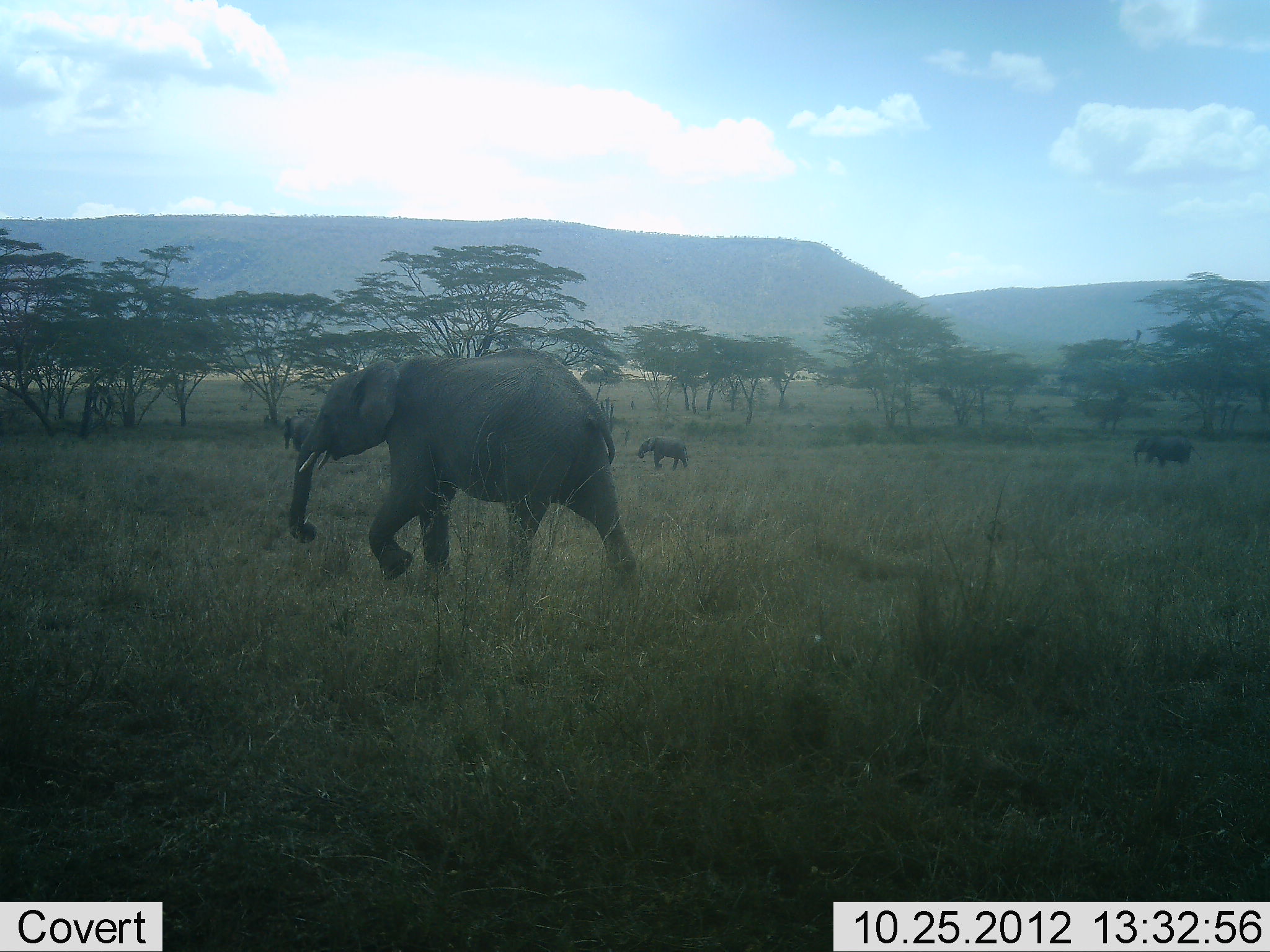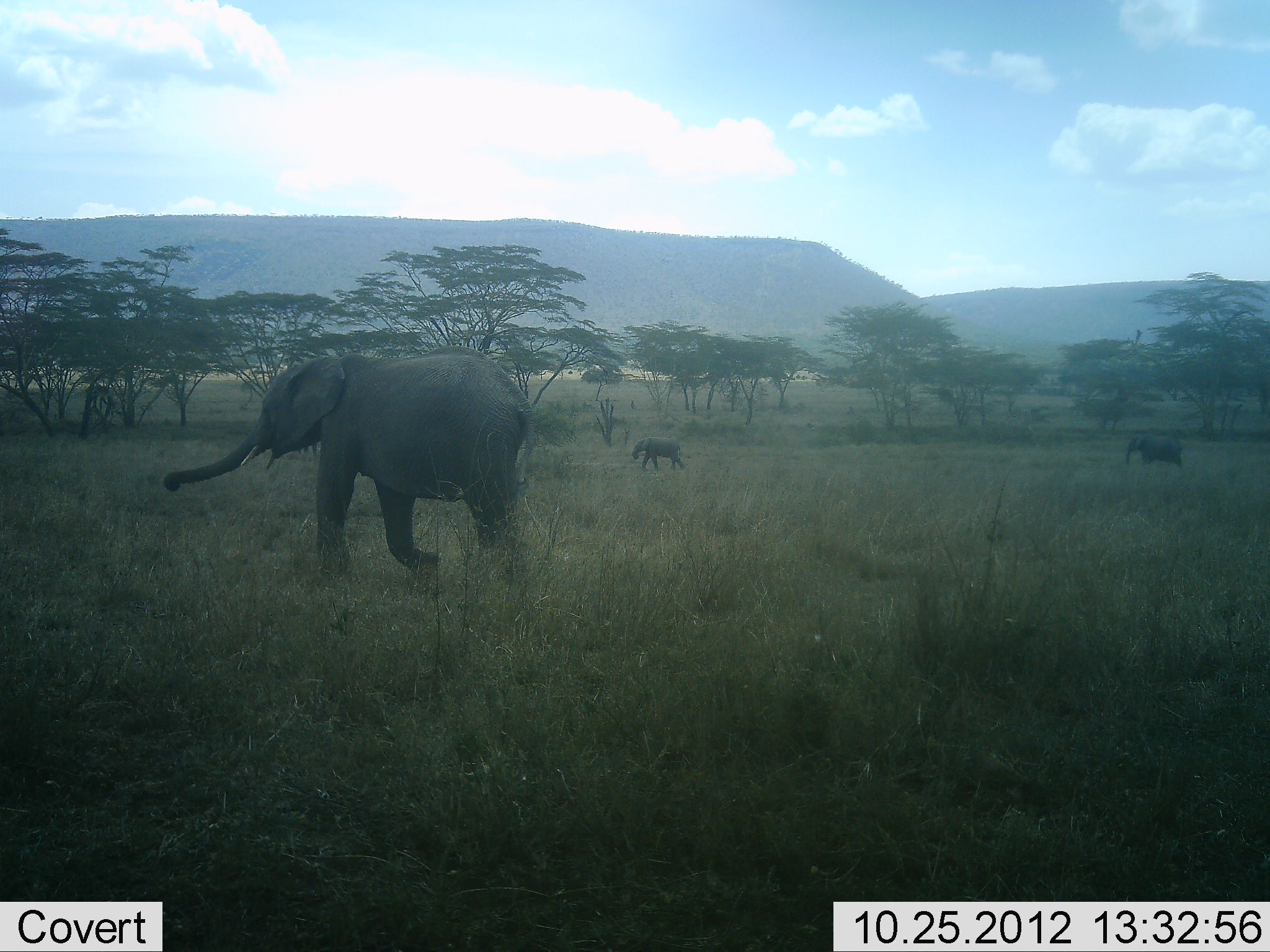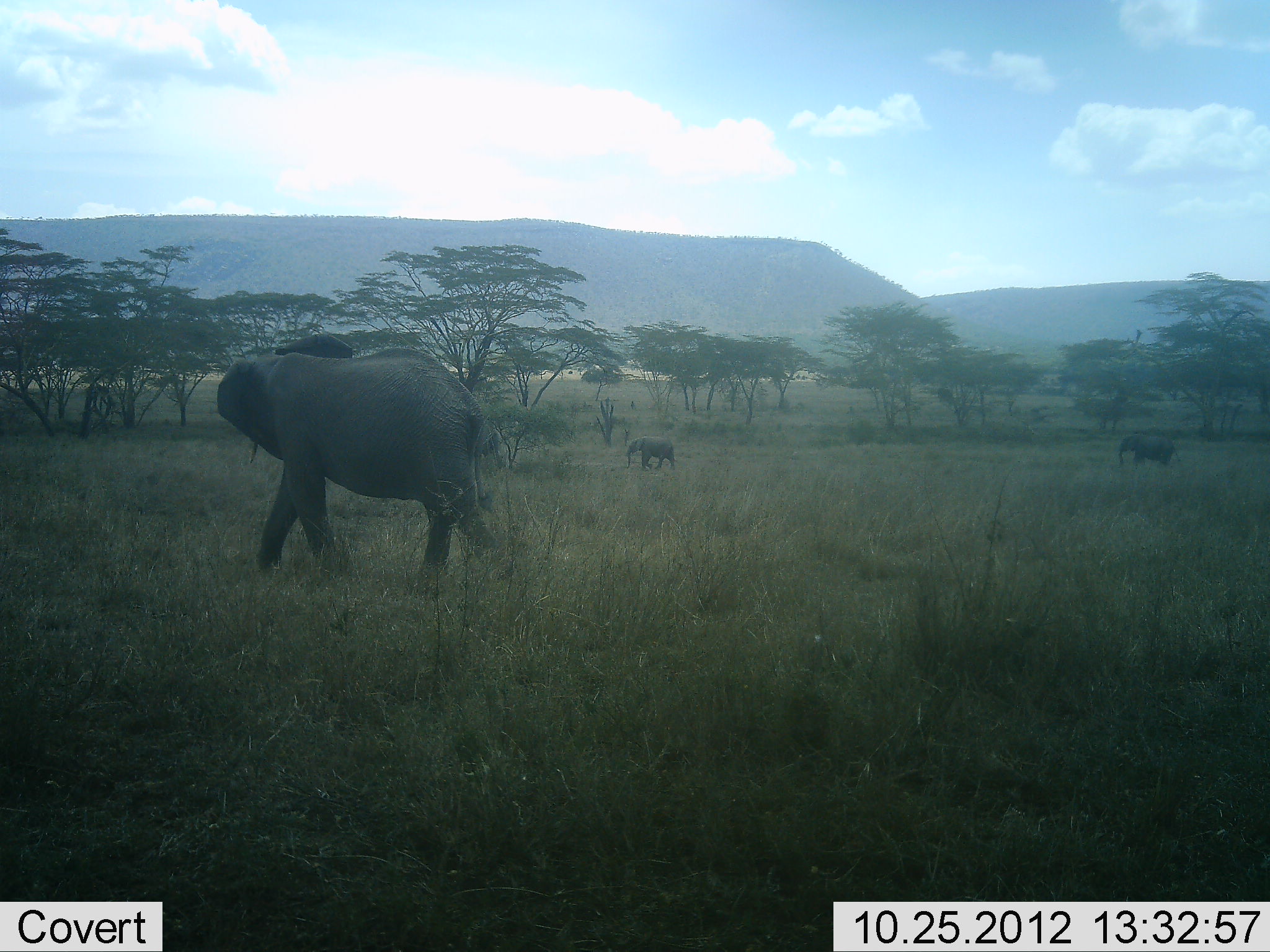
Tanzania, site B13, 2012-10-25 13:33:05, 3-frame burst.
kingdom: Animalia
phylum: Chordata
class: Mammalia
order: Proboscidea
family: Elephantidae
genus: Loxodonta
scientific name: Loxodonta africana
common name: african bush elephant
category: elephant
Elephant (african bush elephant) (Loxodonta africana), count 3. Behavior (volunteer vote fractions): standing 10%, resting 0%, moving 100%, interacting 0%. Young present (vote fraction): 20%. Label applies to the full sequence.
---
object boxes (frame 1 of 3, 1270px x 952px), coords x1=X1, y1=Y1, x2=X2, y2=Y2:
animal: x1=287, y1=348, x2=637, y2=583; x1=1132, y1=437, x2=1202, y2=467; x1=638, y1=437, x2=689, y2=470; x1=282, y1=415, x2=316, y2=451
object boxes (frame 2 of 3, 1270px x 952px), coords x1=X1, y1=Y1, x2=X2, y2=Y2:
animal: x1=162, y1=345, x2=536, y2=580; x1=1125, y1=435, x2=1184, y2=469; x1=631, y1=437, x2=687, y2=472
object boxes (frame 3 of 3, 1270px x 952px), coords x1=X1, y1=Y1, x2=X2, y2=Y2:
animal: x1=216, y1=333, x2=515, y2=581; x1=1117, y1=435, x2=1181, y2=467; x1=627, y1=436, x2=678, y2=470